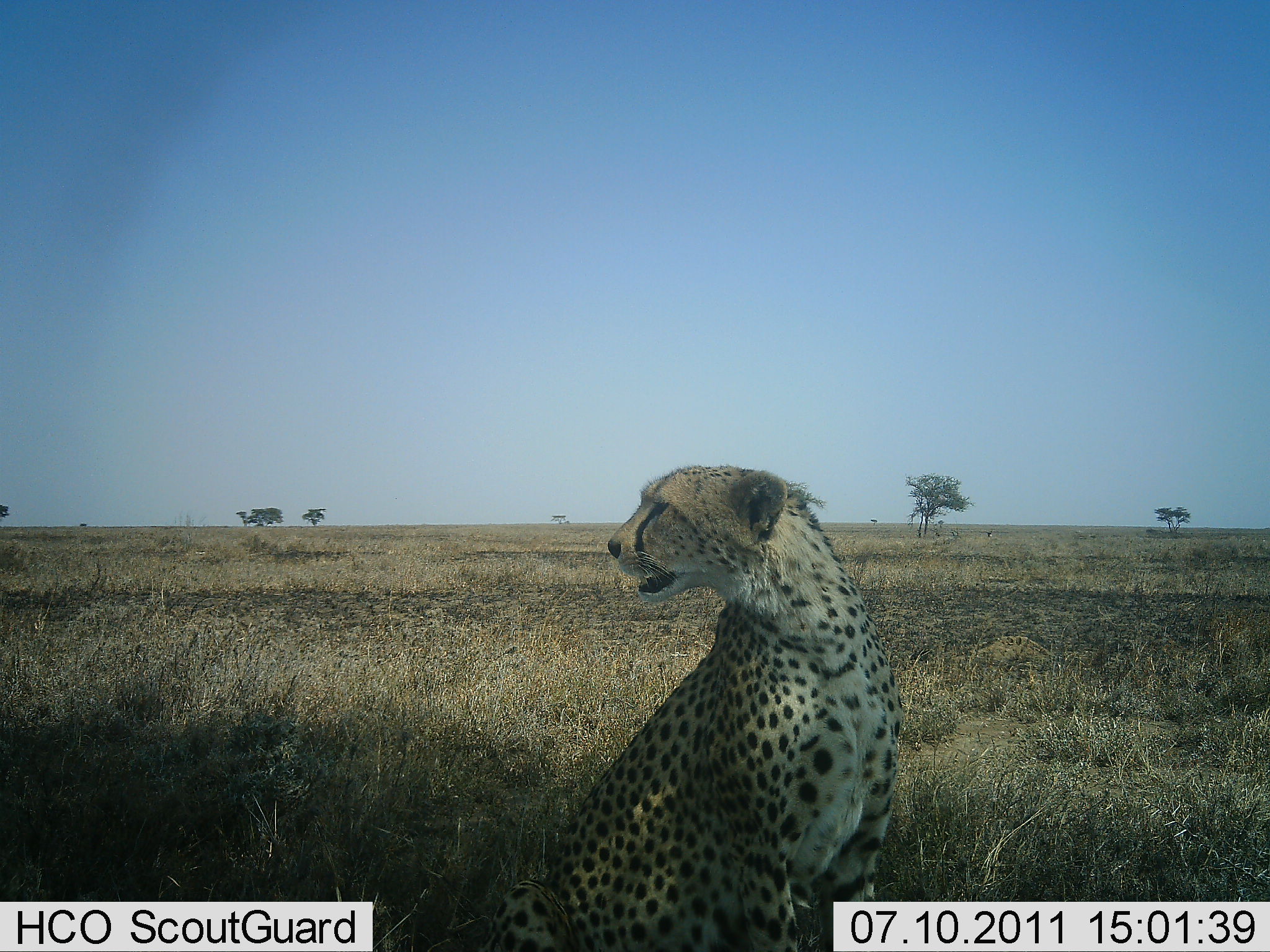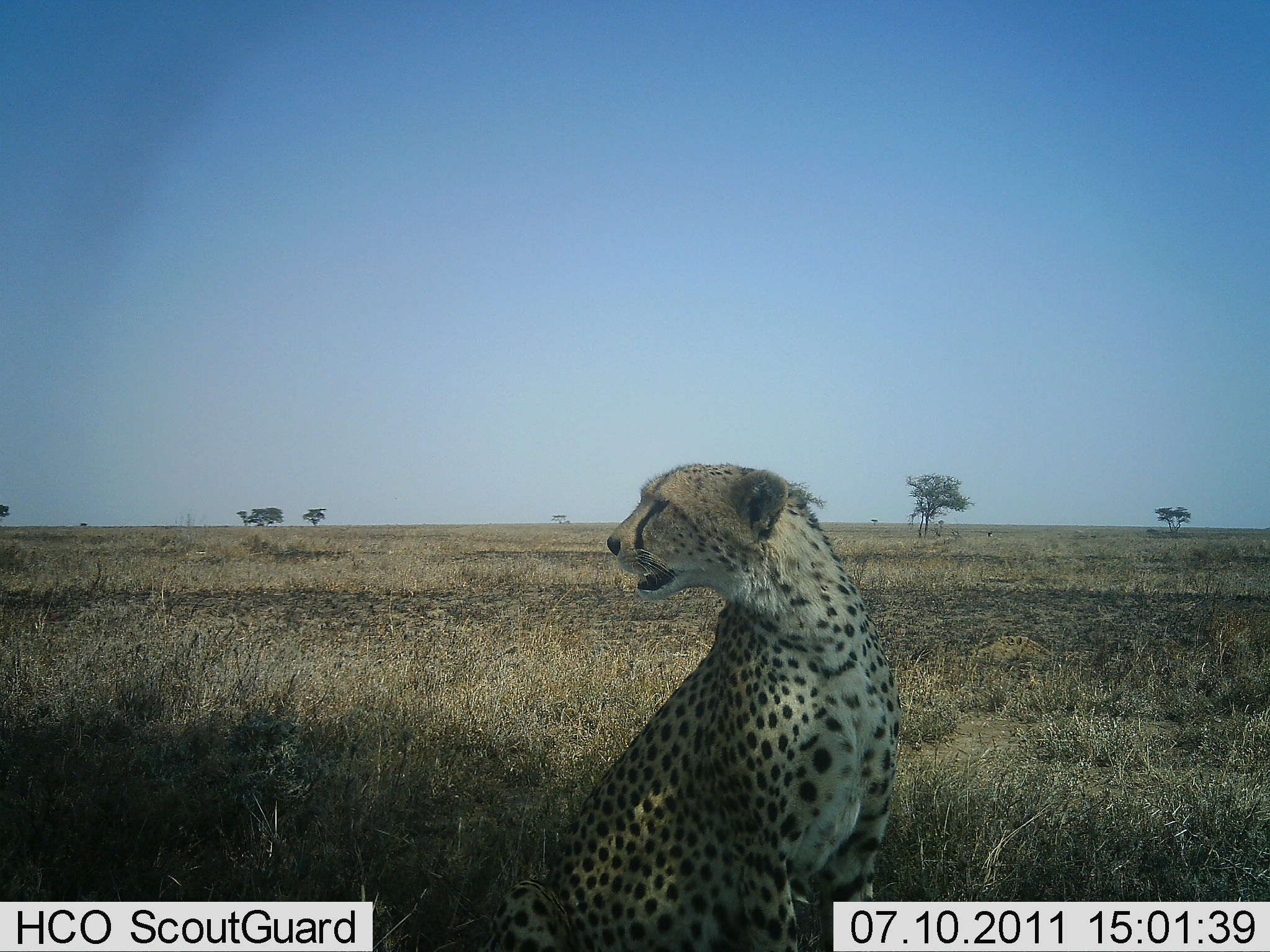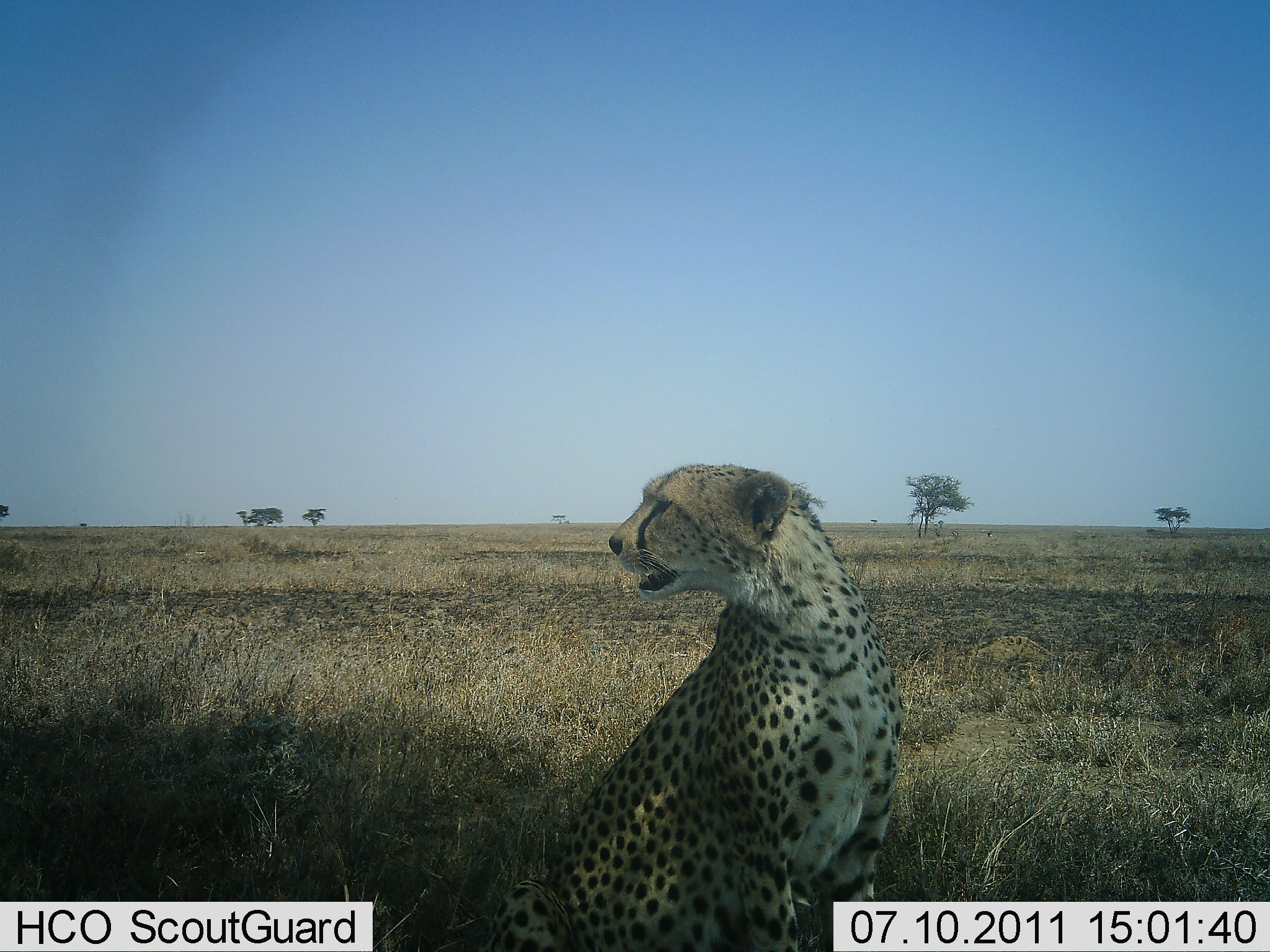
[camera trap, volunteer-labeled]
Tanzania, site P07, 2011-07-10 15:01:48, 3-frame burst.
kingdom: Animalia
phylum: Chordata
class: Mammalia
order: Carnivora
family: Felidae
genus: Acinonyx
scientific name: Acinonyx jubatus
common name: cheetah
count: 1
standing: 0%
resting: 100%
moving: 0%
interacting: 0%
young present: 0%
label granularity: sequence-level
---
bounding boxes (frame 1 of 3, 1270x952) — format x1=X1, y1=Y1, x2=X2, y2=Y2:
animal: x1=488, y1=461, x2=907, y2=952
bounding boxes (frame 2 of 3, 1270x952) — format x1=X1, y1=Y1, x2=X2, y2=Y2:
animal: x1=492, y1=460, x2=902, y2=952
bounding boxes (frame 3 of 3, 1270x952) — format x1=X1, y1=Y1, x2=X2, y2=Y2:
animal: x1=486, y1=464, x2=904, y2=952